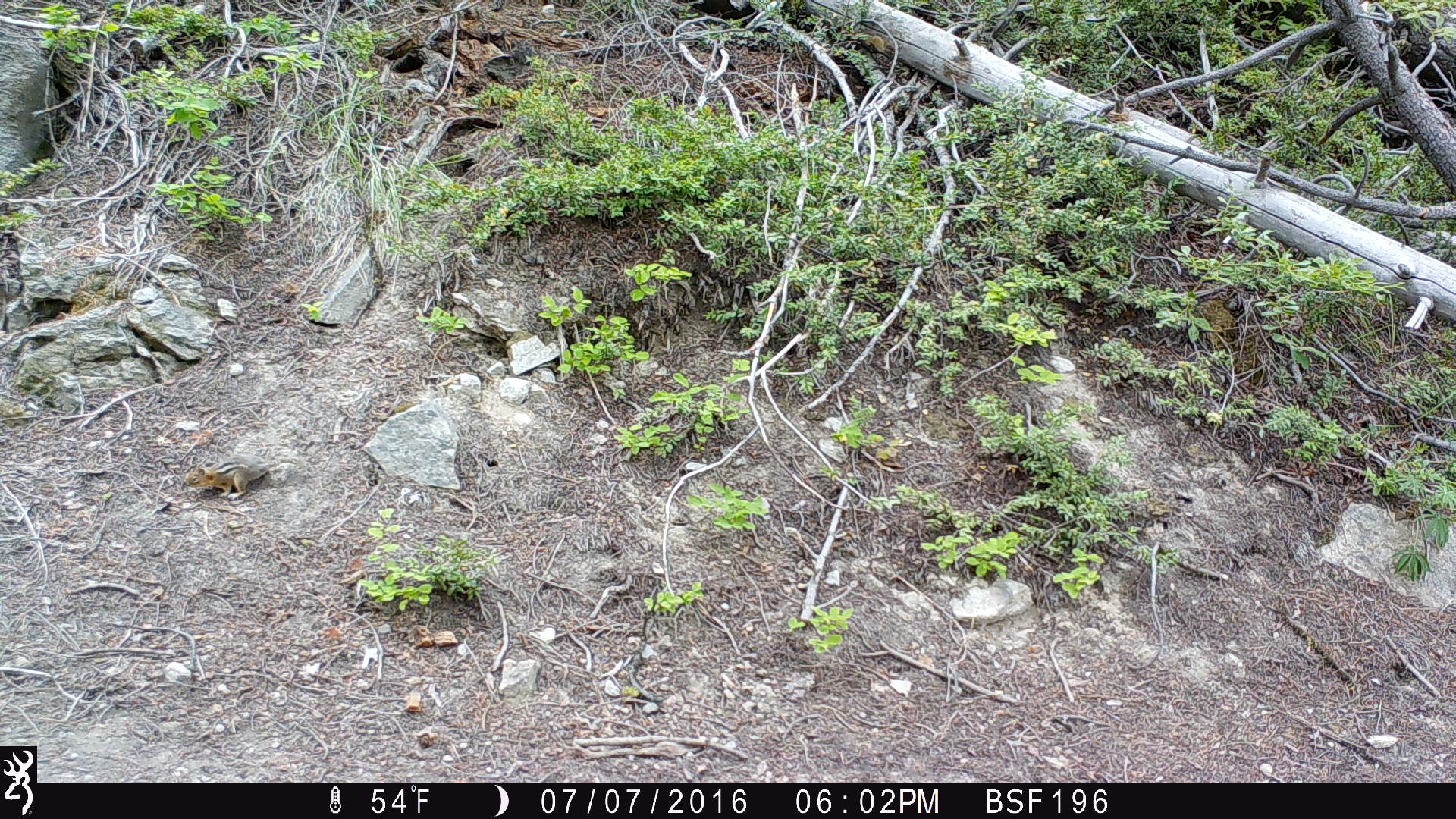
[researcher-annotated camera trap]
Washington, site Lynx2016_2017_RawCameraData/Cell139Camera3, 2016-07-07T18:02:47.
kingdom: Animalia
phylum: Chordata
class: Mammalia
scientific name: Mammalia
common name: small mammal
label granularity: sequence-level